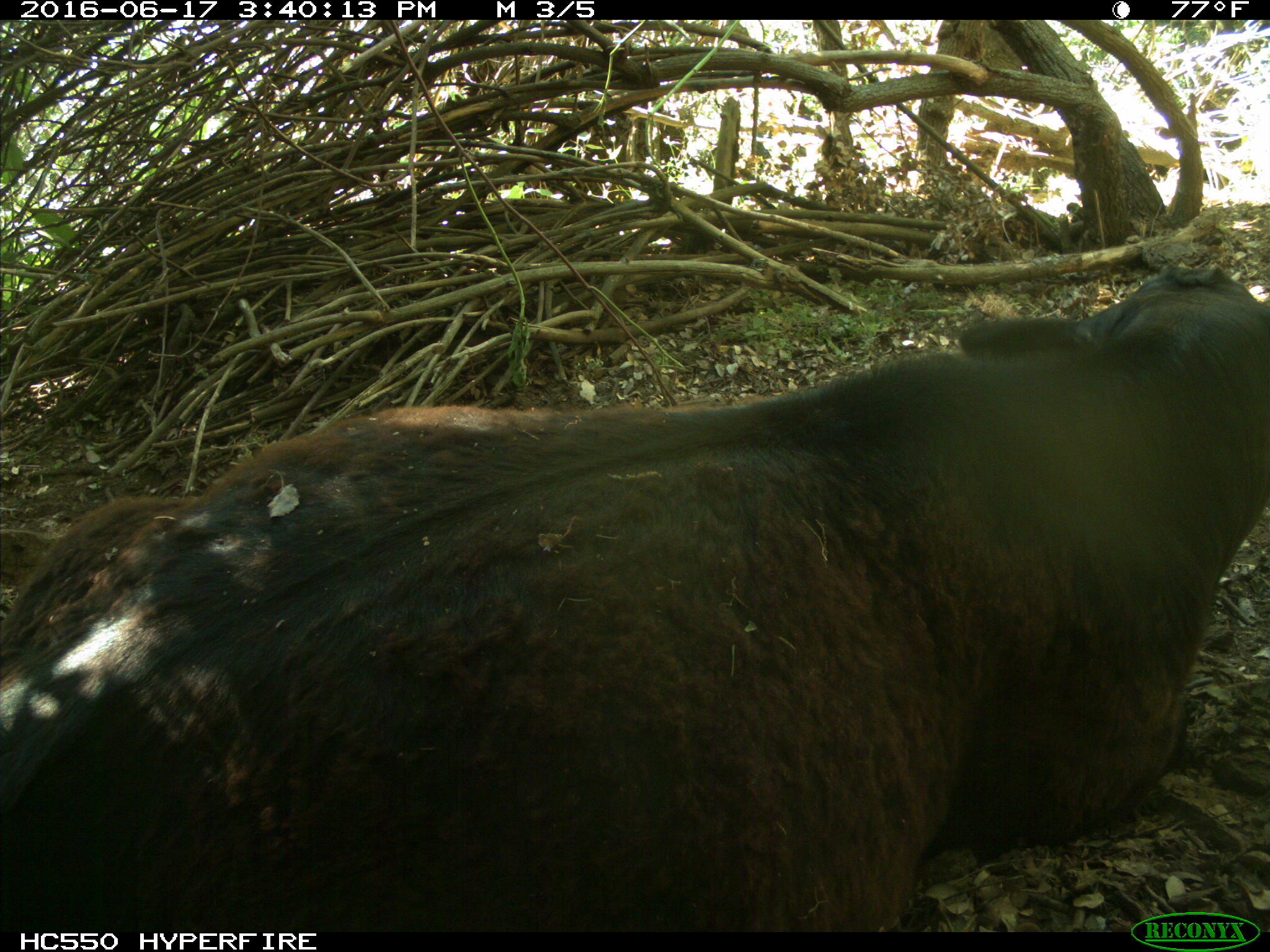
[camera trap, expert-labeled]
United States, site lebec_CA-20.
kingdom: Animalia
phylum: Chordata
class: Mammalia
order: Artiodactyla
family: Bovidae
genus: Bos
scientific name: Bos taurus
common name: domestic cow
Bos taurus (domestic cow).